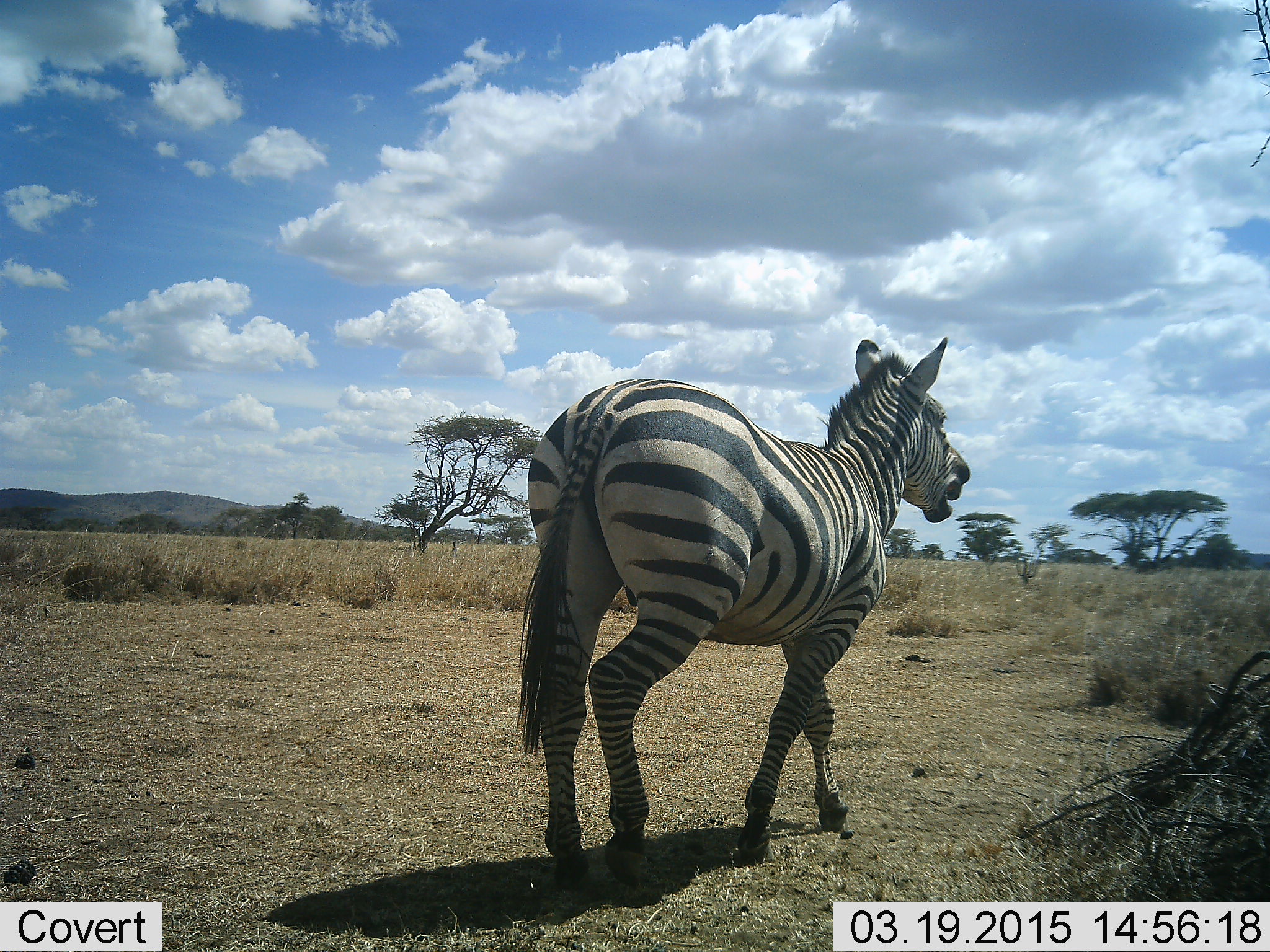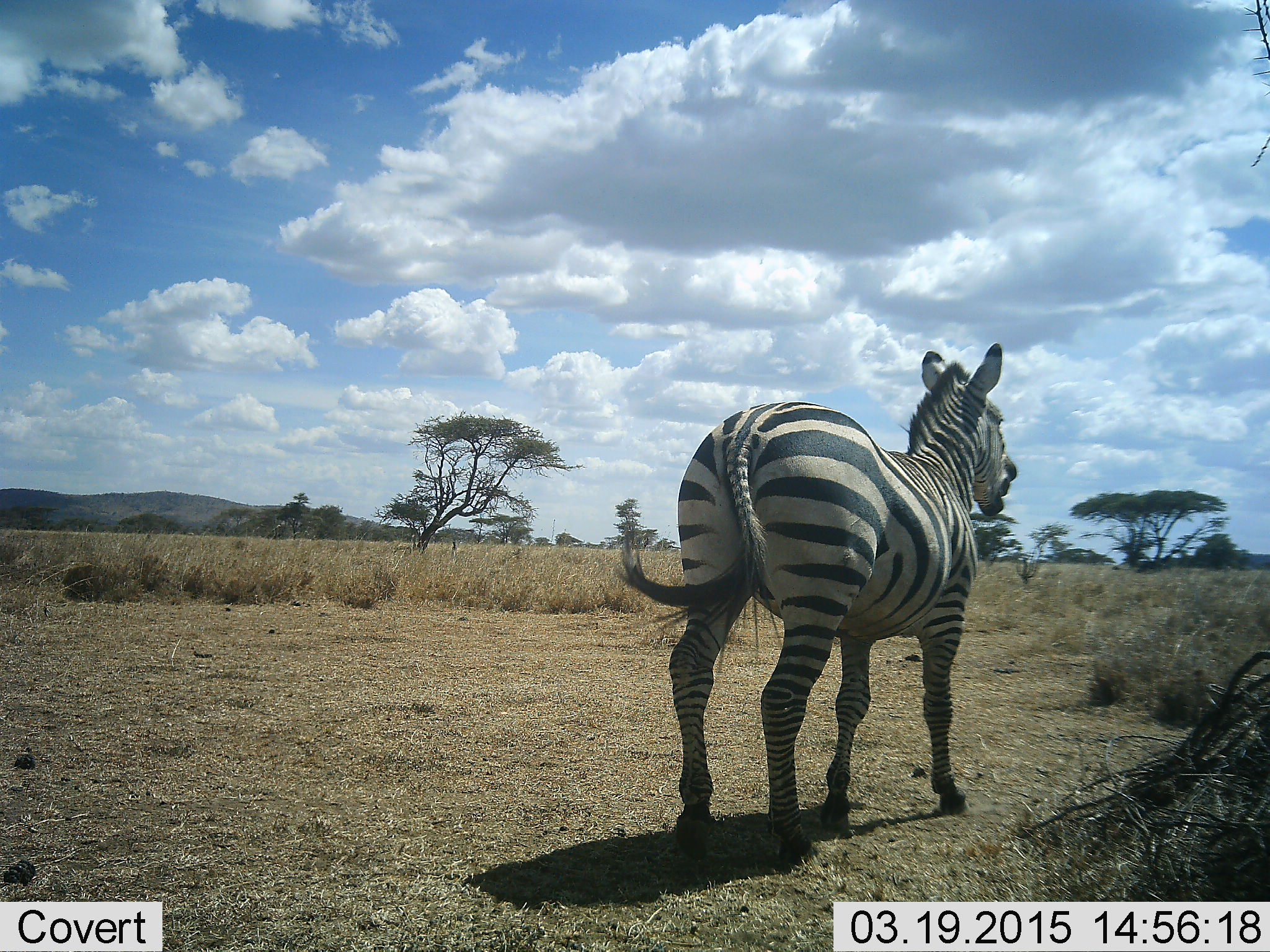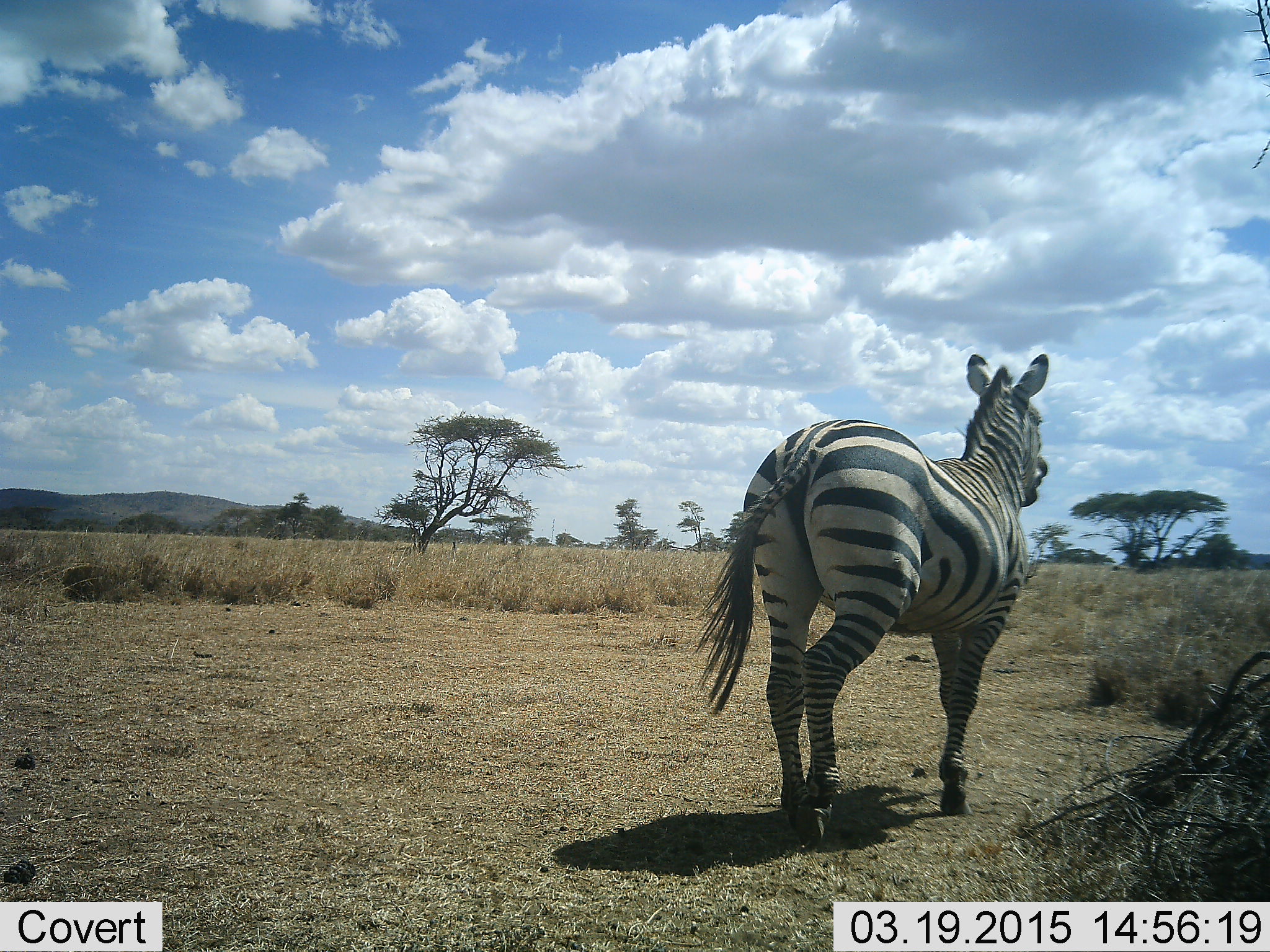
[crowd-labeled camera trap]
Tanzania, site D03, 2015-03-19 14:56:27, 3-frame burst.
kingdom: Animalia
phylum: Chordata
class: Mammalia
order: Perissodactyla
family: Equidae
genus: Equus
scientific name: Equus quagga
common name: plains zebra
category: zebra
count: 1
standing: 20%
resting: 0%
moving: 80%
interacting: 0%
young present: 0%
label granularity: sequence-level